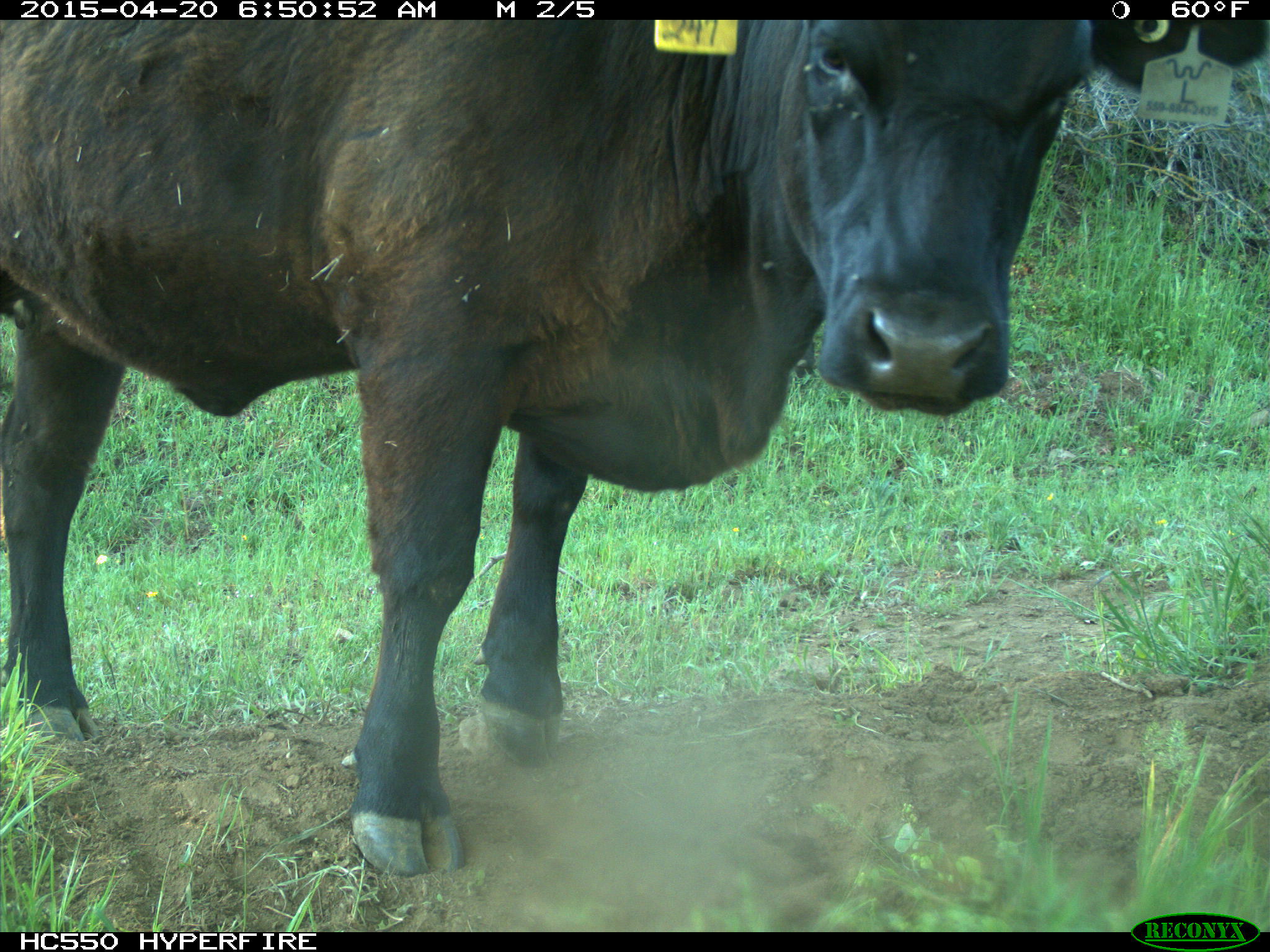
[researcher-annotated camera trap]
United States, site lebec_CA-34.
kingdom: Animalia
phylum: Chordata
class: Mammalia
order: Artiodactyla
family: Bovidae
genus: Bos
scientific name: Bos taurus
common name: domestic cow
Bos taurus (domestic cow).